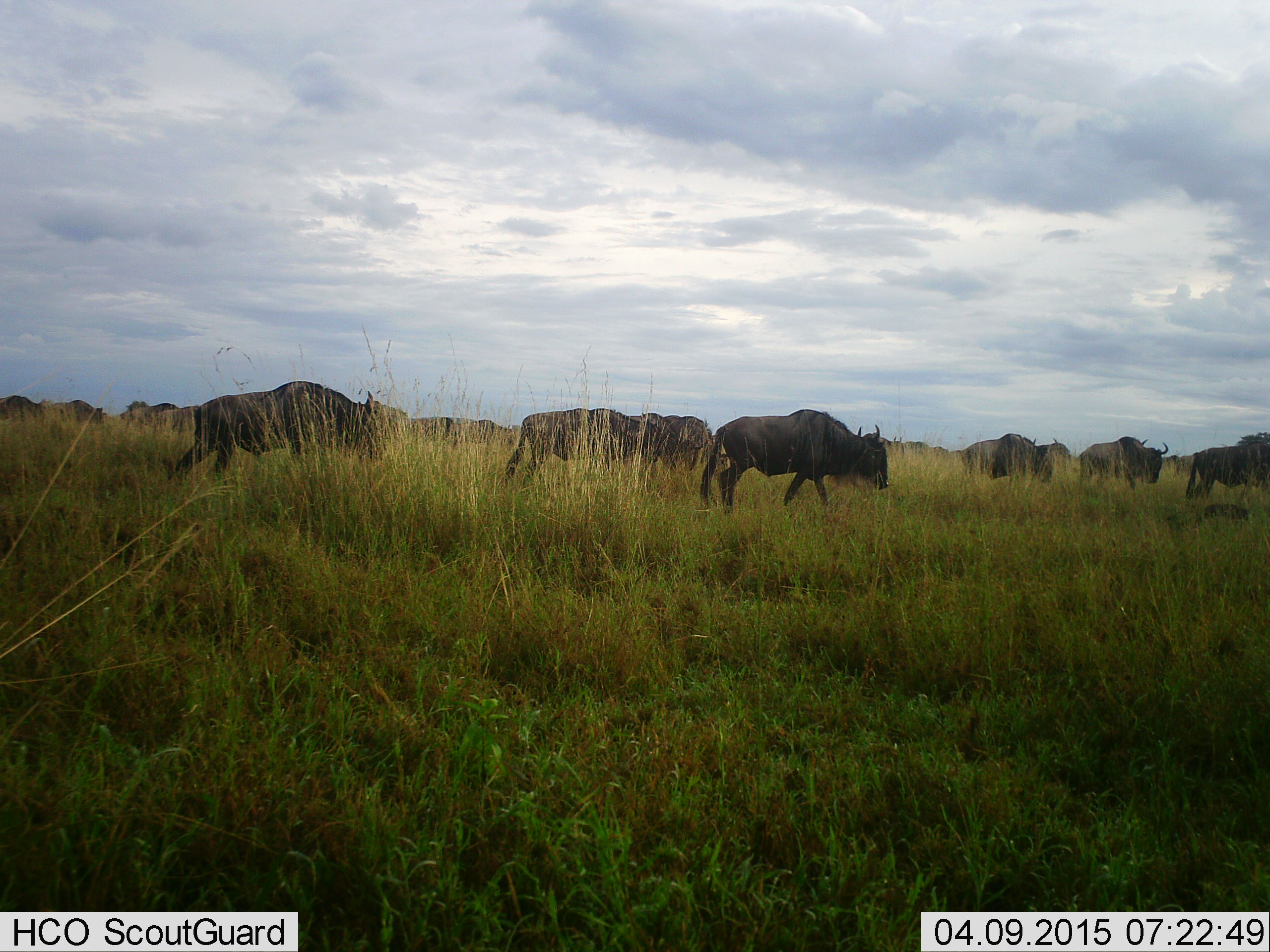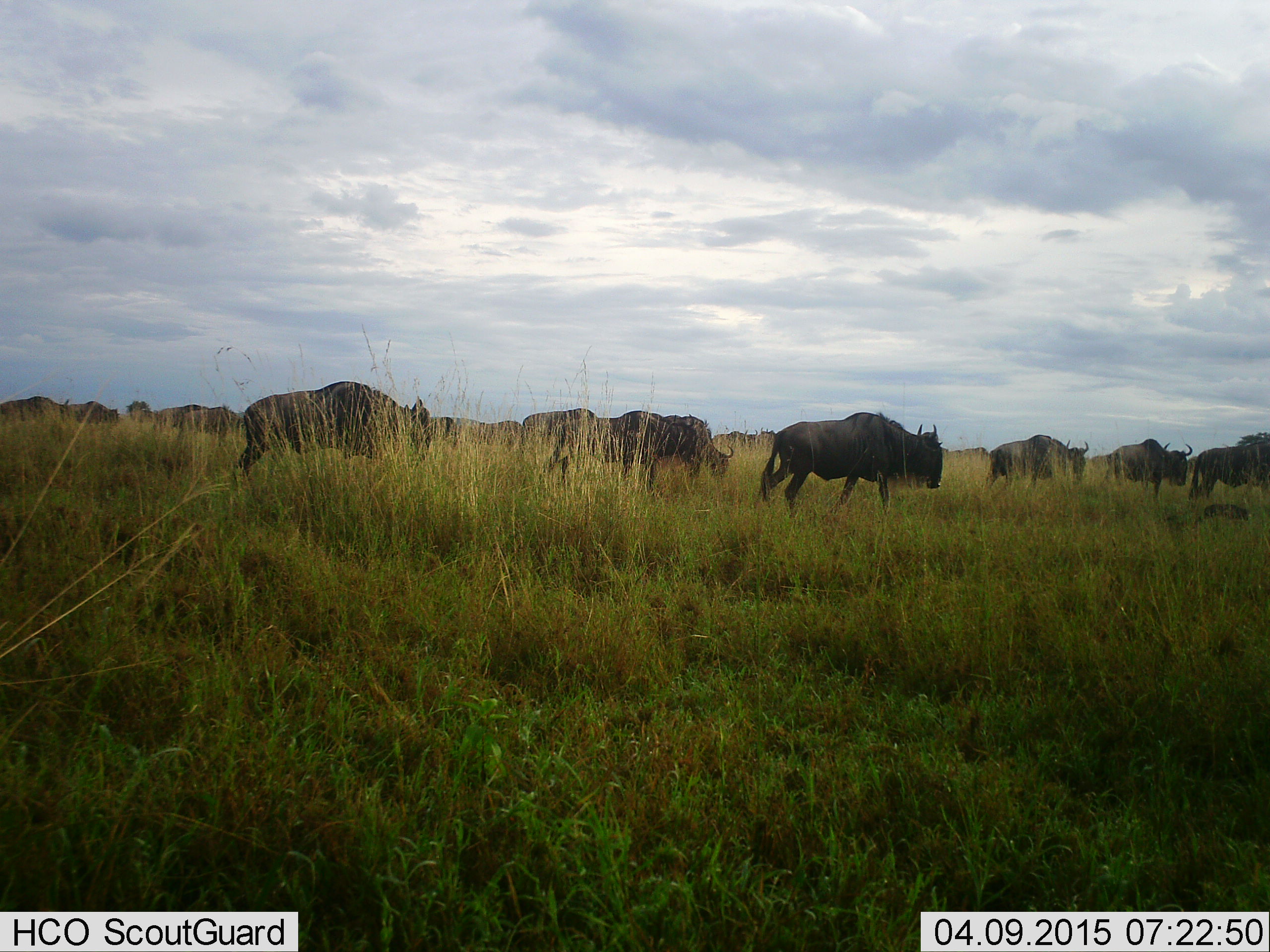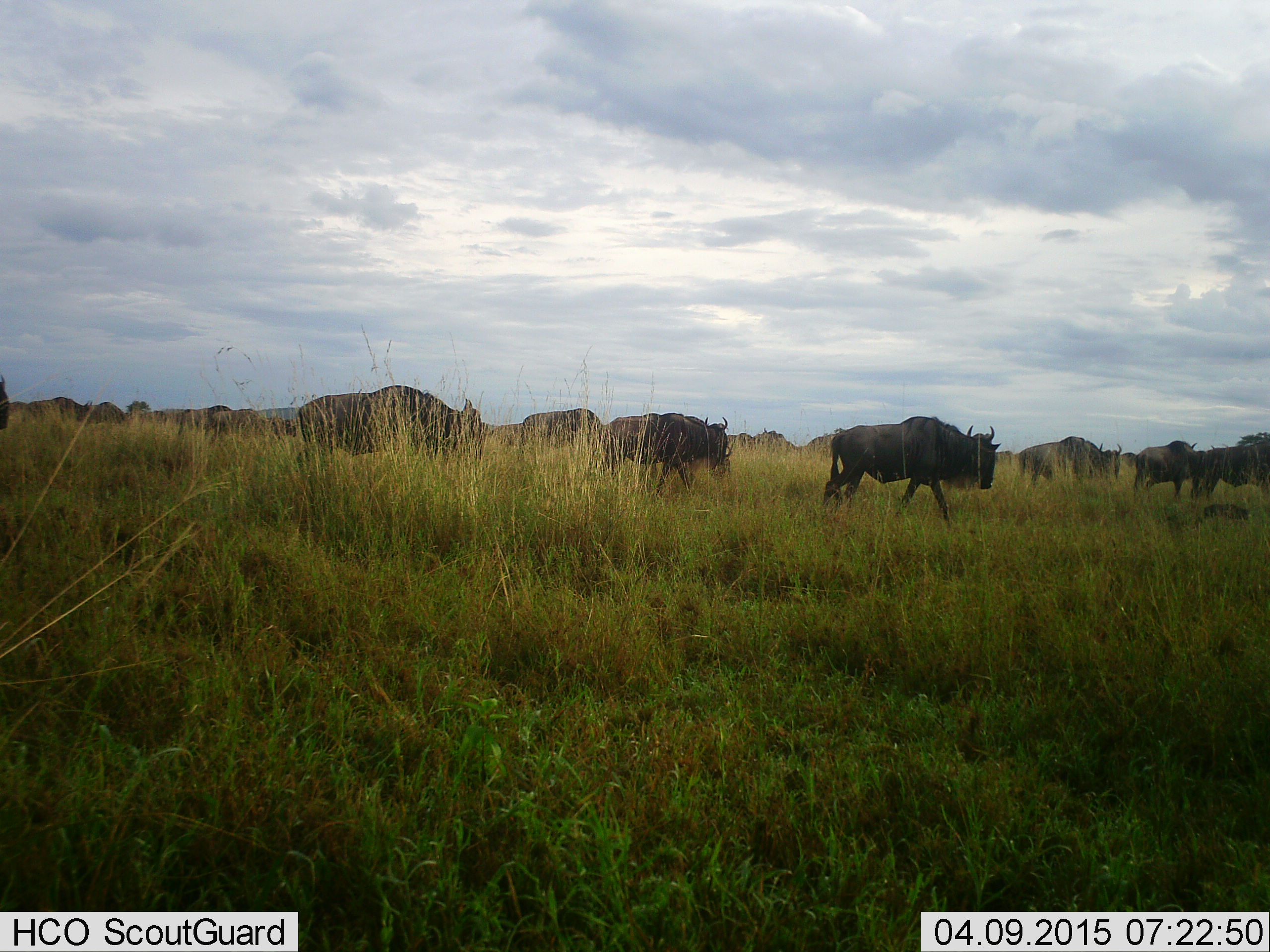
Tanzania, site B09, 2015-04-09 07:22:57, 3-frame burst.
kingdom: Animalia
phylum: Chordata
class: Mammalia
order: Artiodactyla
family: Bovidae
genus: Connochaetes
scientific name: Connochaetes taurinus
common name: blue wildebeest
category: wildebeest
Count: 11-50.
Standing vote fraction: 0%.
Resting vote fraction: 0%.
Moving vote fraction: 100%.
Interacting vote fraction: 0%.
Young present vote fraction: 0%.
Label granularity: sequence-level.